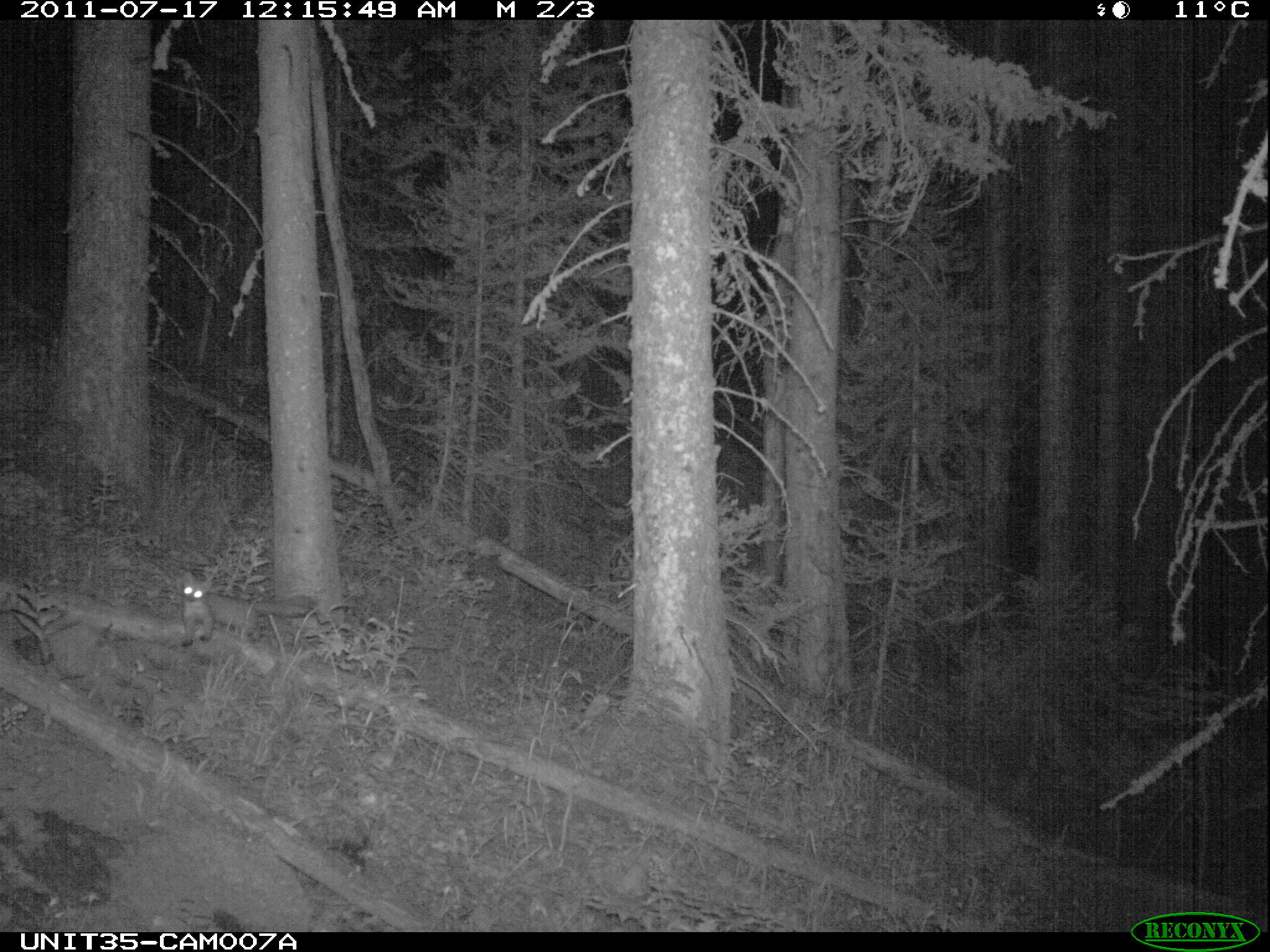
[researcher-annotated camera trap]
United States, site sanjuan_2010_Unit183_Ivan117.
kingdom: Animalia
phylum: Chordata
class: Mammalia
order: Carnivora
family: Mustelidae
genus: Martes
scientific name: Martes americana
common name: american marten